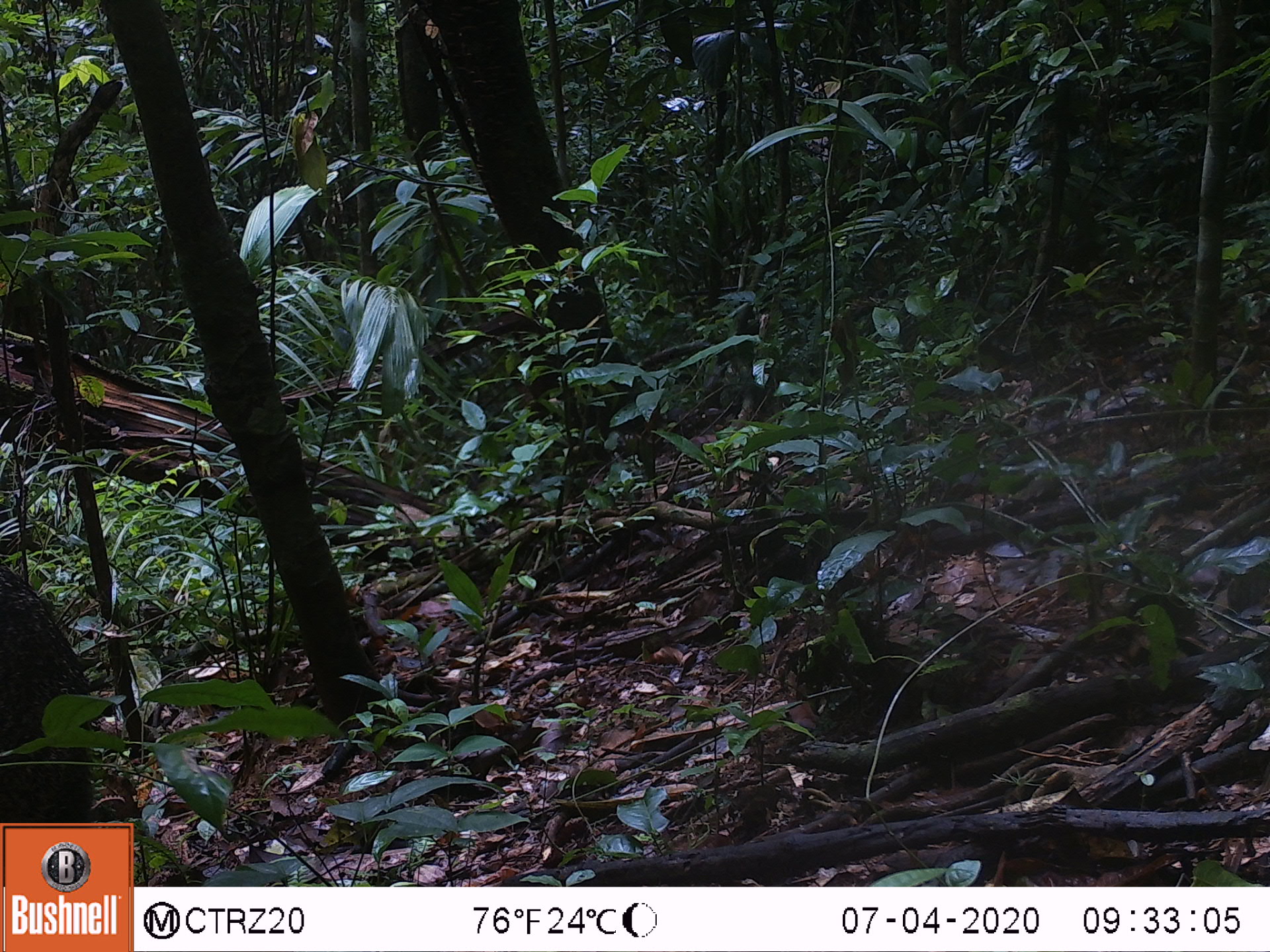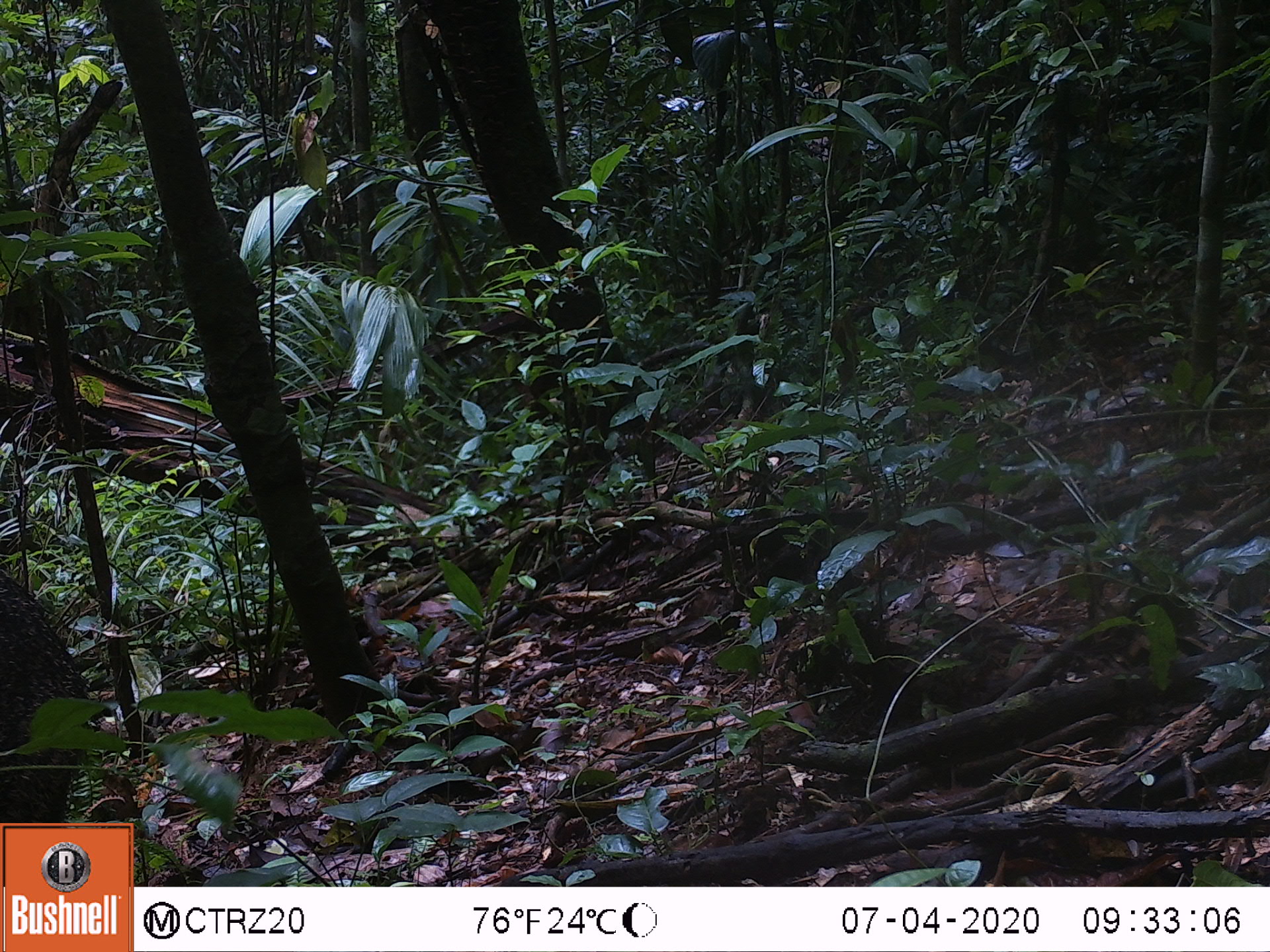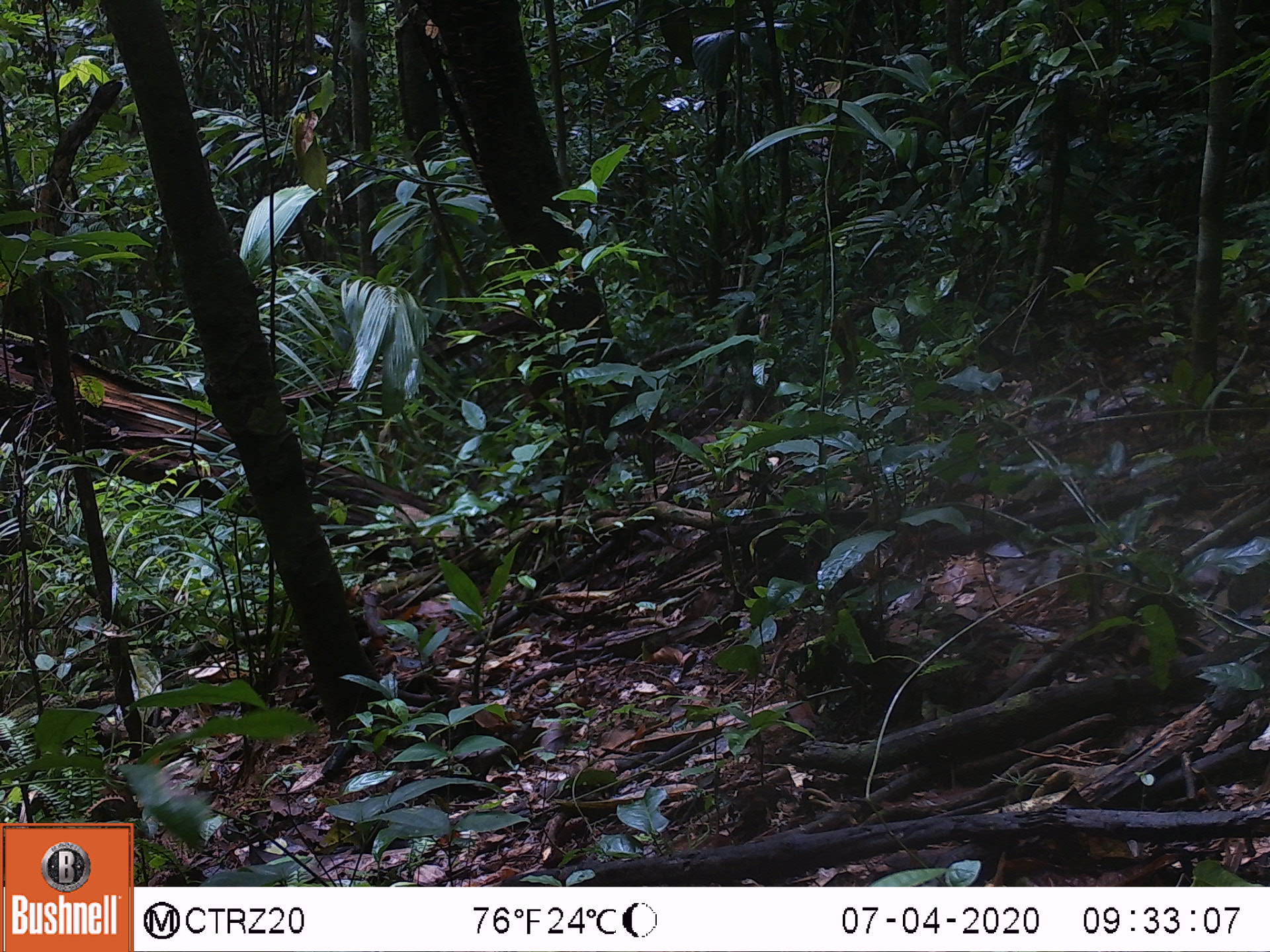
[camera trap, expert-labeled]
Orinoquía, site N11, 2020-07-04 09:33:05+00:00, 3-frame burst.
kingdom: Animalia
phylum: Chordata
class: Mammalia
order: Artiodactyla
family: Tayassuidae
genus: Pecari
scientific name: Pecari tajacu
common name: collared peccary